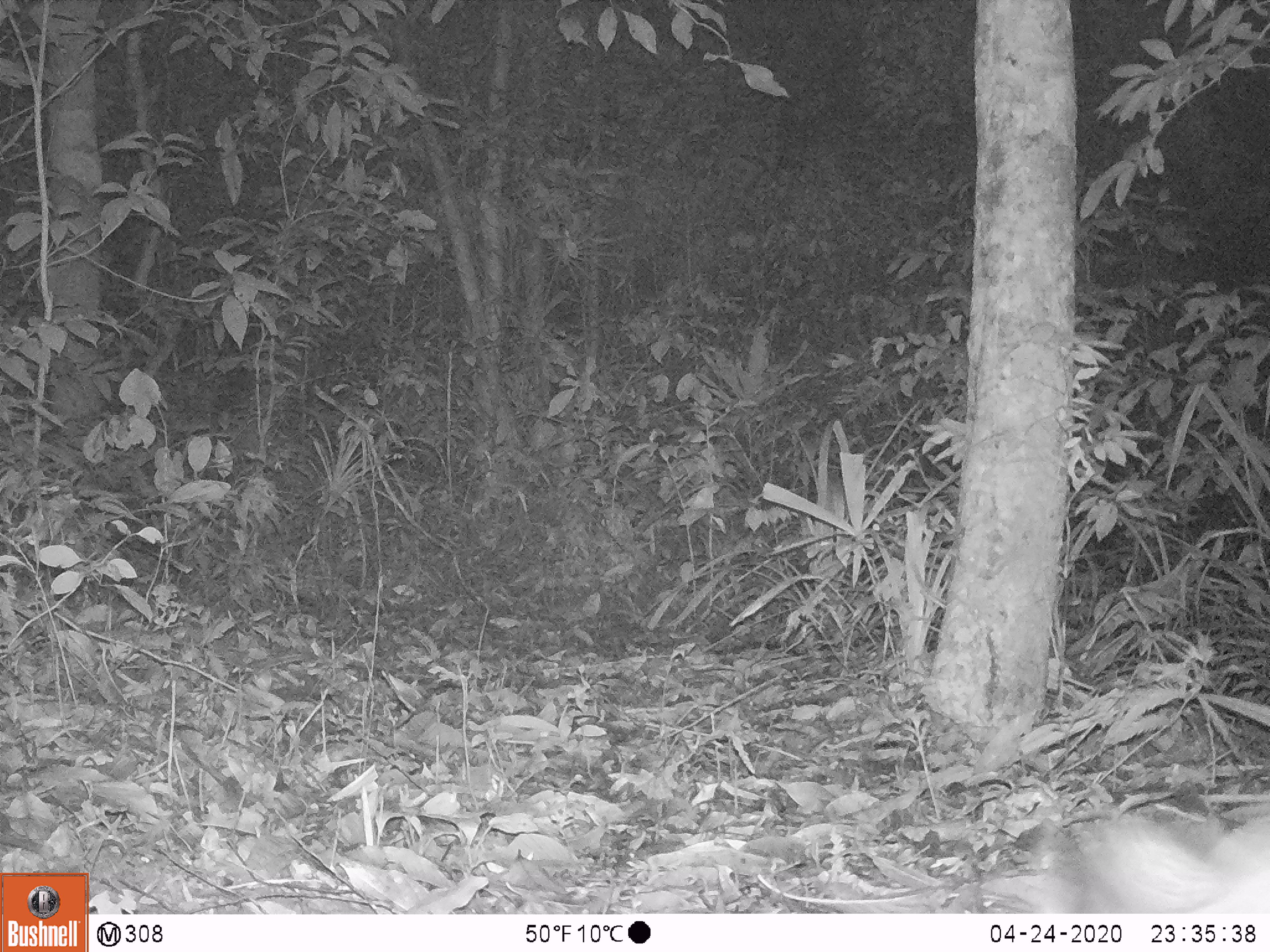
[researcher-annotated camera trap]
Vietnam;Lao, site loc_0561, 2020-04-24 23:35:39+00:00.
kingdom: Animalia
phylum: Chordata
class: Mammalia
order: Lagomorpha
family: Leporidae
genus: Nesolagus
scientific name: Nesolagus timminsi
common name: annamite striped rabbit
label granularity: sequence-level